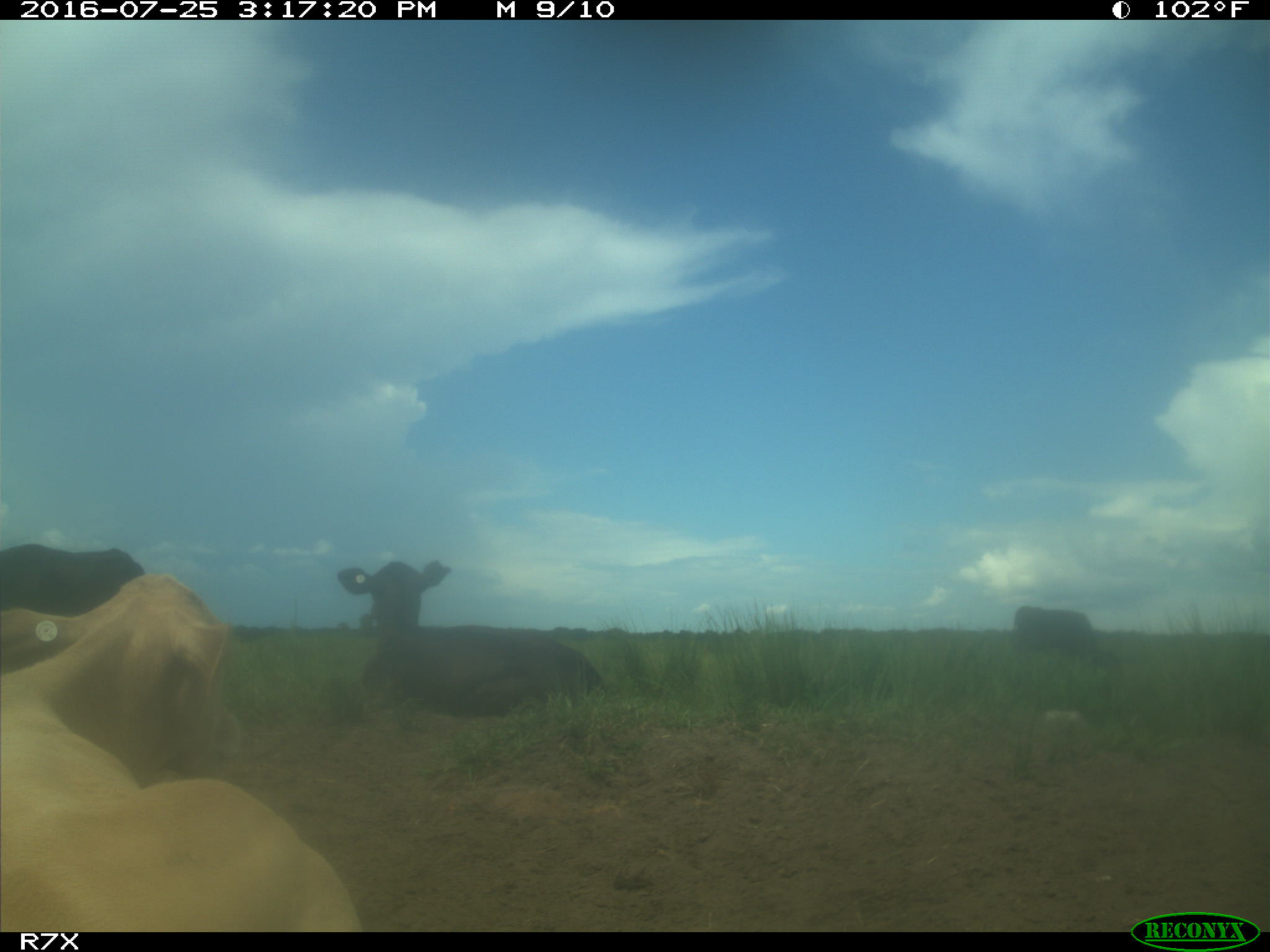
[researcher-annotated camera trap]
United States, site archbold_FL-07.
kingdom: Animalia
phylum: Chordata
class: Mammalia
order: Artiodactyla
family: Bovidae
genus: Bos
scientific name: Bos taurus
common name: domestic cow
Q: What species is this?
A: Bos taurus (domestic cow).